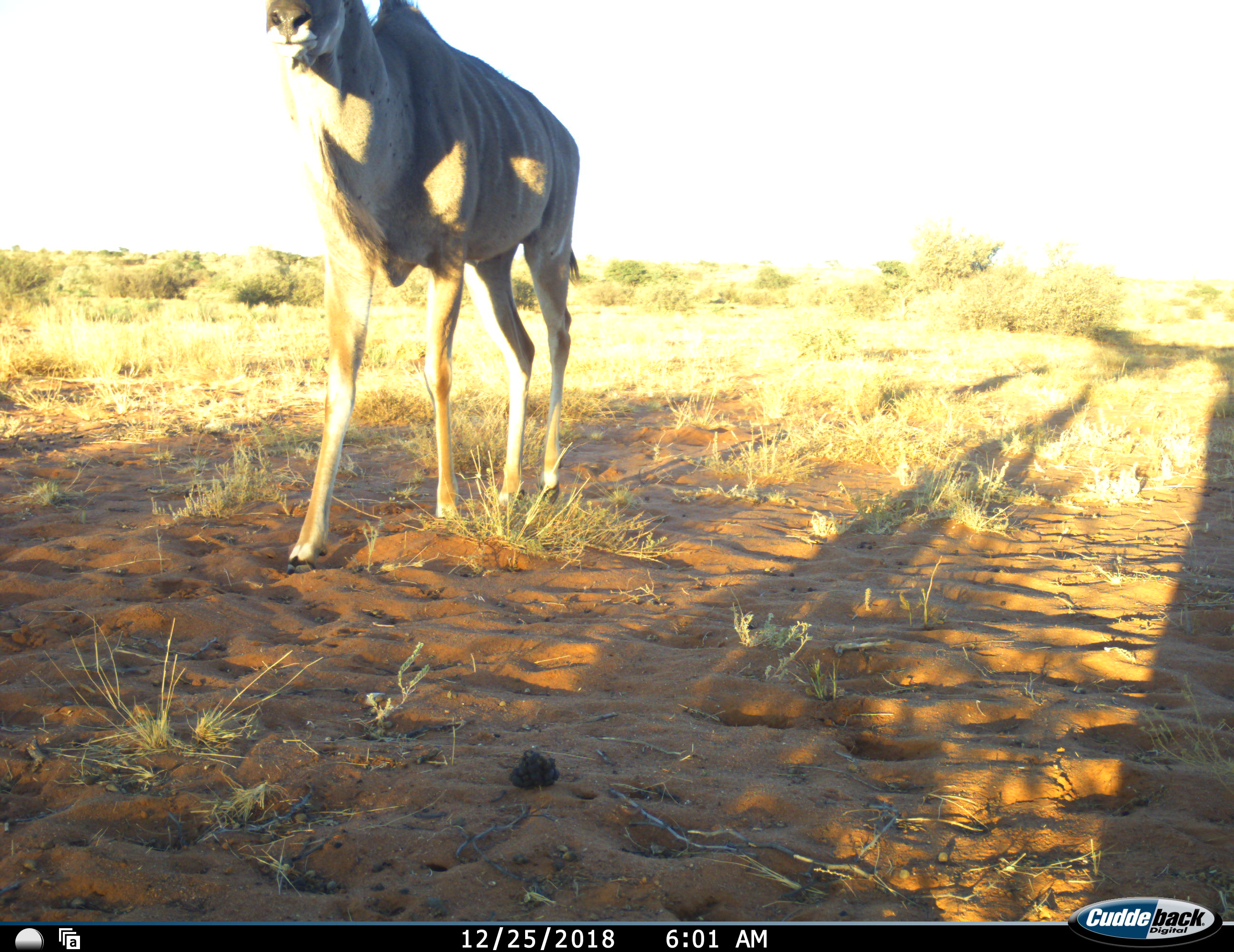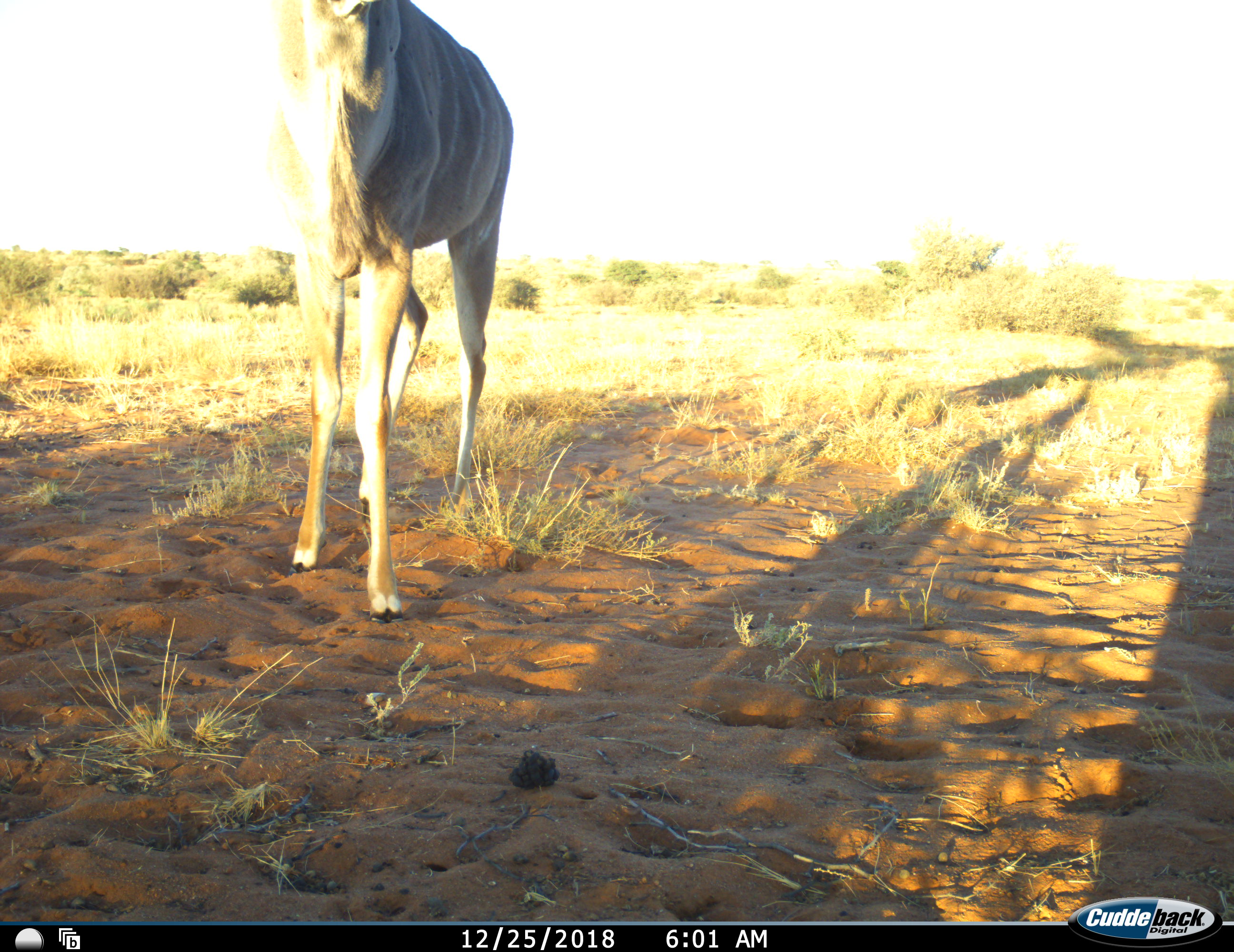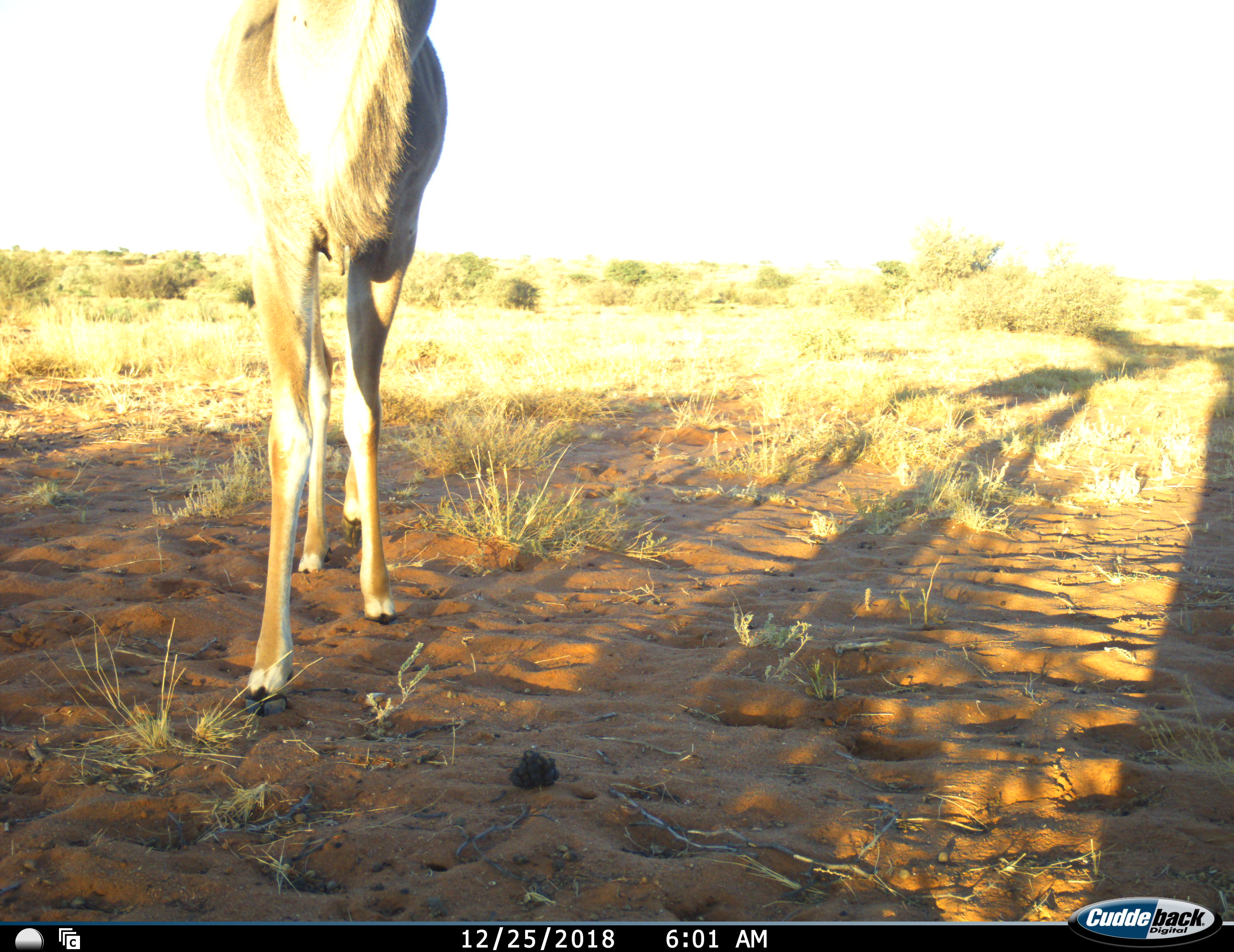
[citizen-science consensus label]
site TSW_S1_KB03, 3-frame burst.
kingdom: Animalia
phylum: Chordata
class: Mammalia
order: Artiodactyla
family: Bovidae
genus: Tragelaphus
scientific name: Tragelaphus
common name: kudu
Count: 1.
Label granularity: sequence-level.